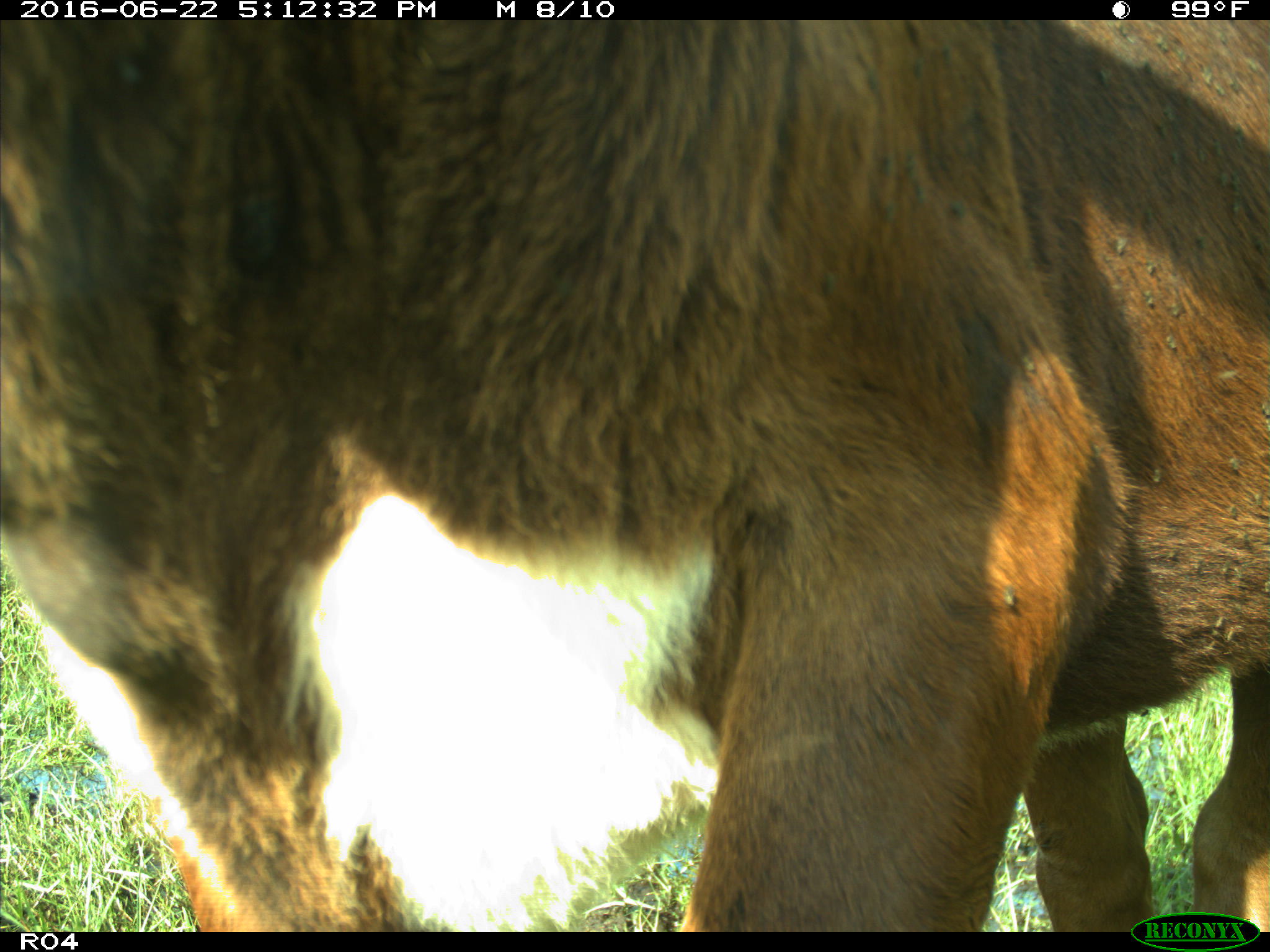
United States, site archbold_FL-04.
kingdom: Animalia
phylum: Chordata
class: Mammalia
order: Artiodactyla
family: Bovidae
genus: Bos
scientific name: Bos taurus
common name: domestic cow